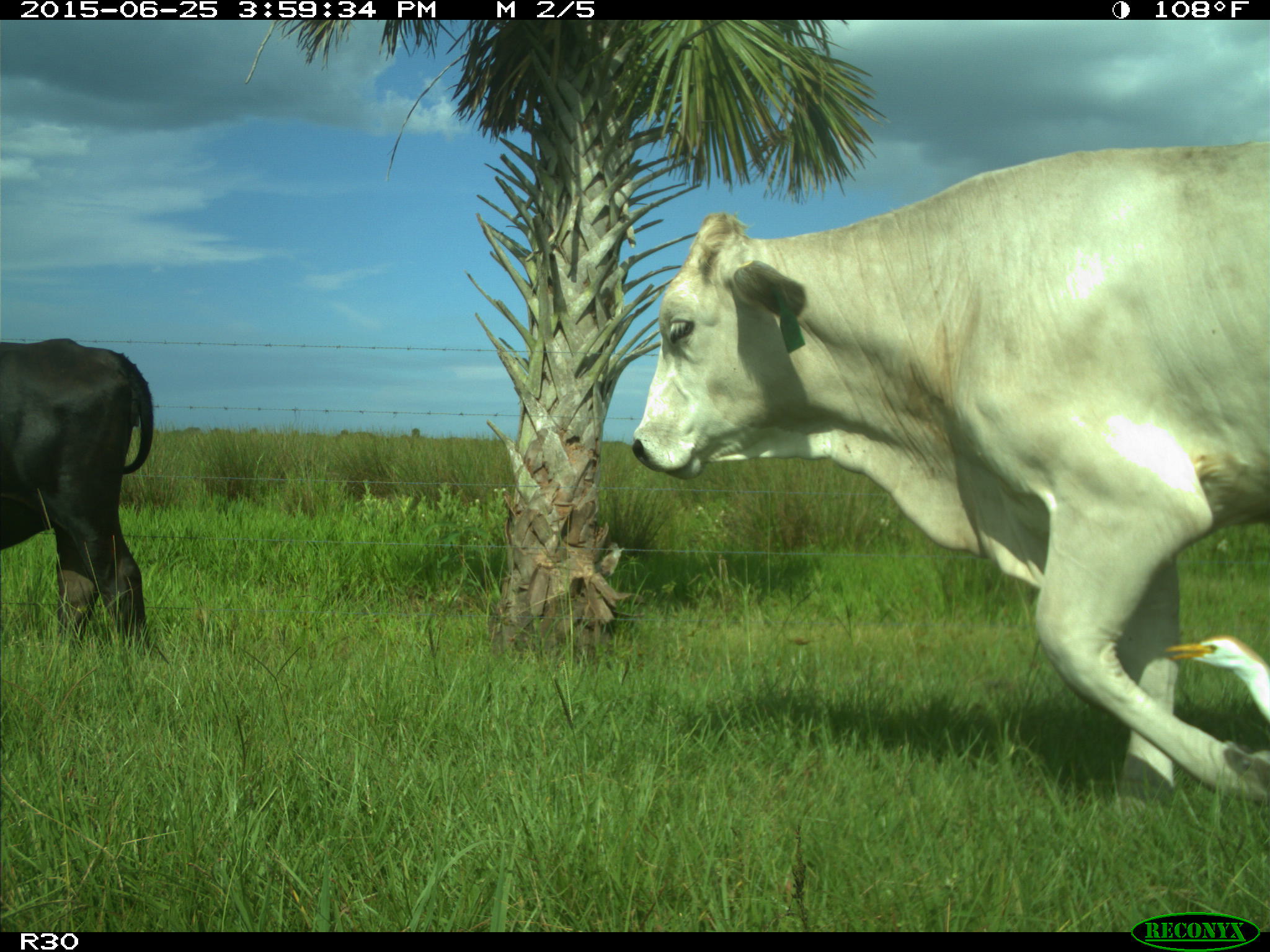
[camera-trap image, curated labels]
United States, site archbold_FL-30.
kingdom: Animalia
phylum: Chordata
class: Mammalia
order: Artiodactyla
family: Bovidae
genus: Bos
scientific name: Bos taurus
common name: domestic cow